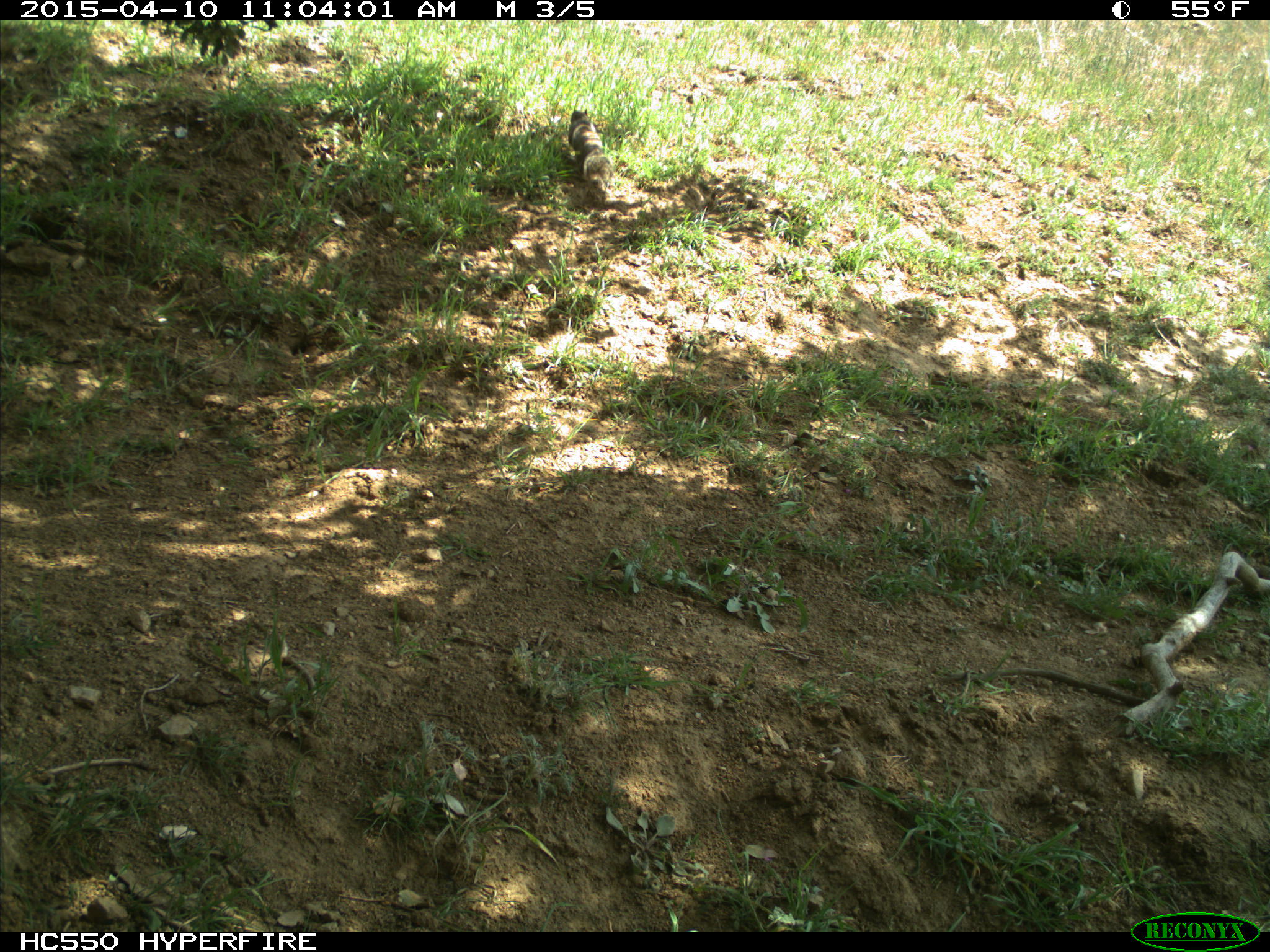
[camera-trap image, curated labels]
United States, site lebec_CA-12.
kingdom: Animalia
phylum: Chordata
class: Mammalia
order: Rodentia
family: Sciuridae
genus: Otospermophilus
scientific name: Otospermophilus beecheyi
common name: california ground squirrel